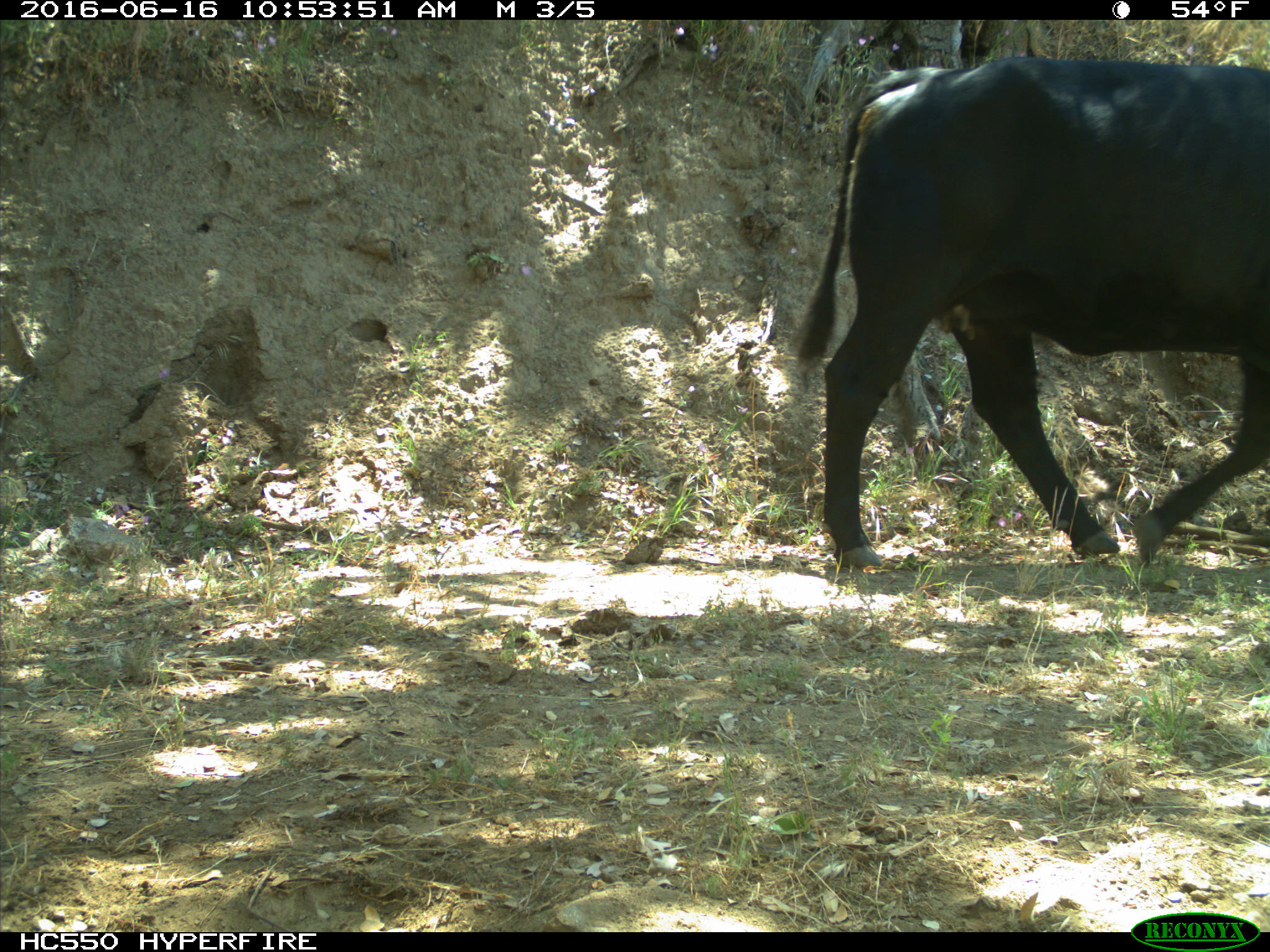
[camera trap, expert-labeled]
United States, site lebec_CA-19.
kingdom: Animalia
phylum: Chordata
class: Mammalia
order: Artiodactyla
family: Bovidae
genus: Bos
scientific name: Bos taurus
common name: domestic cow